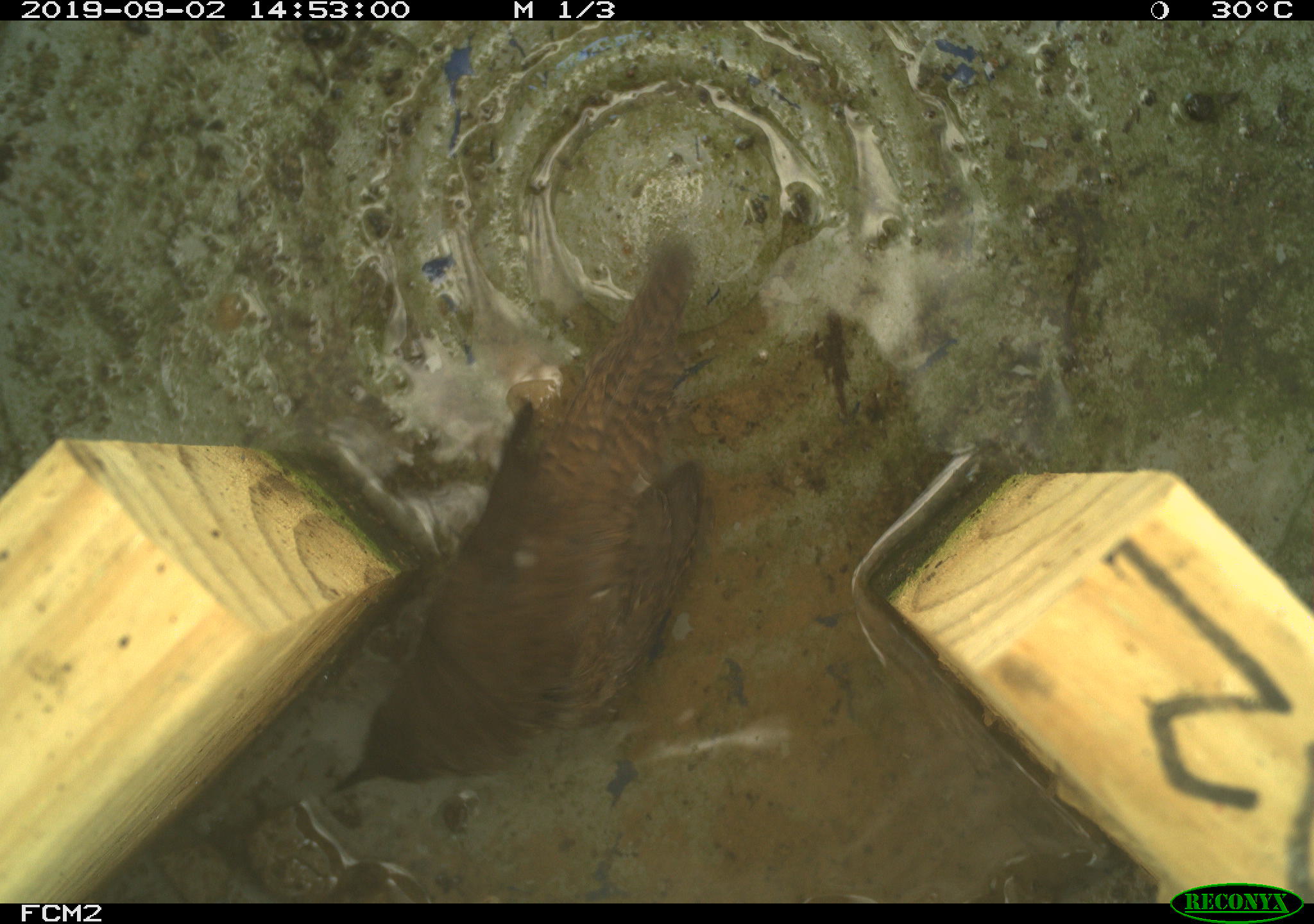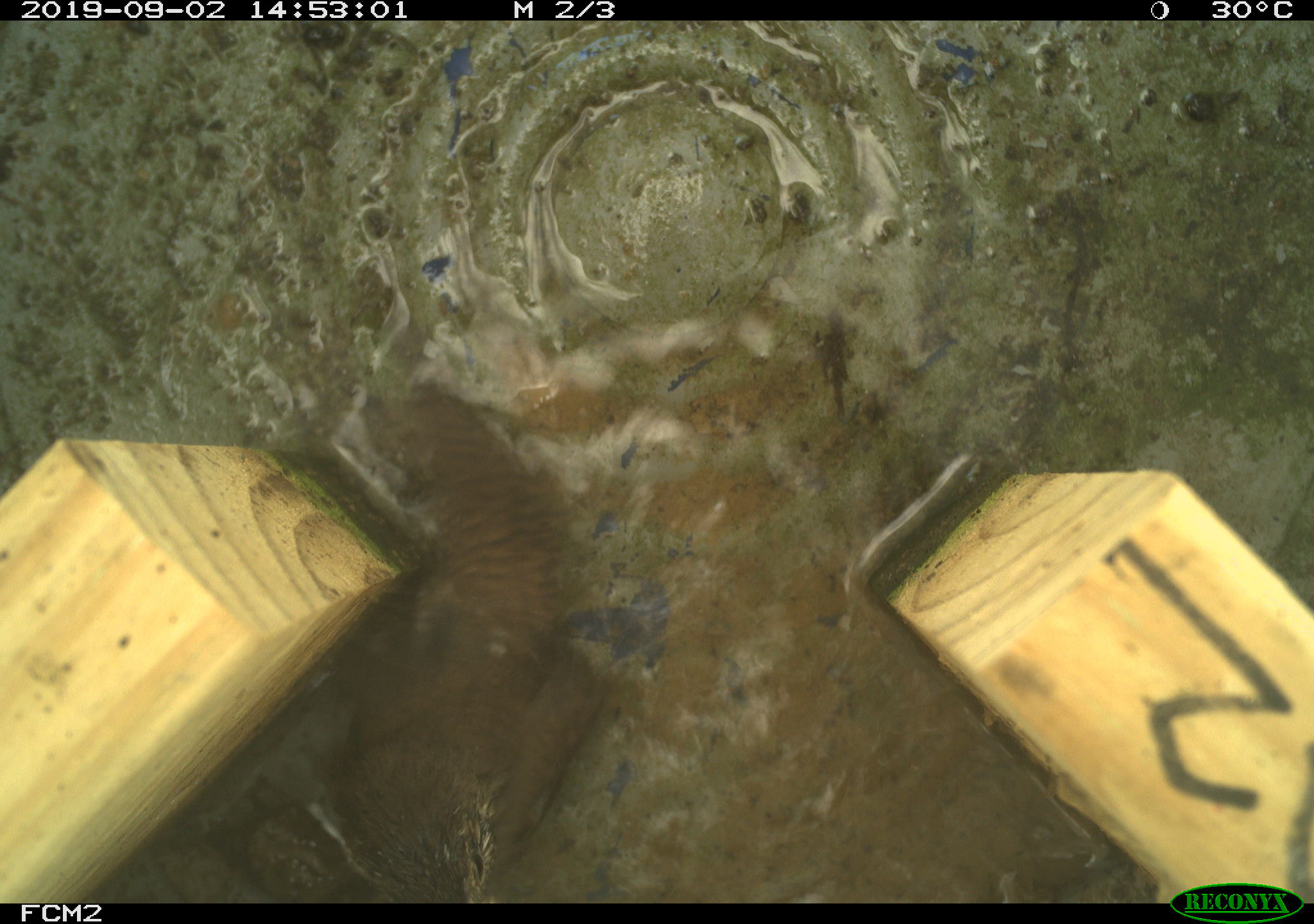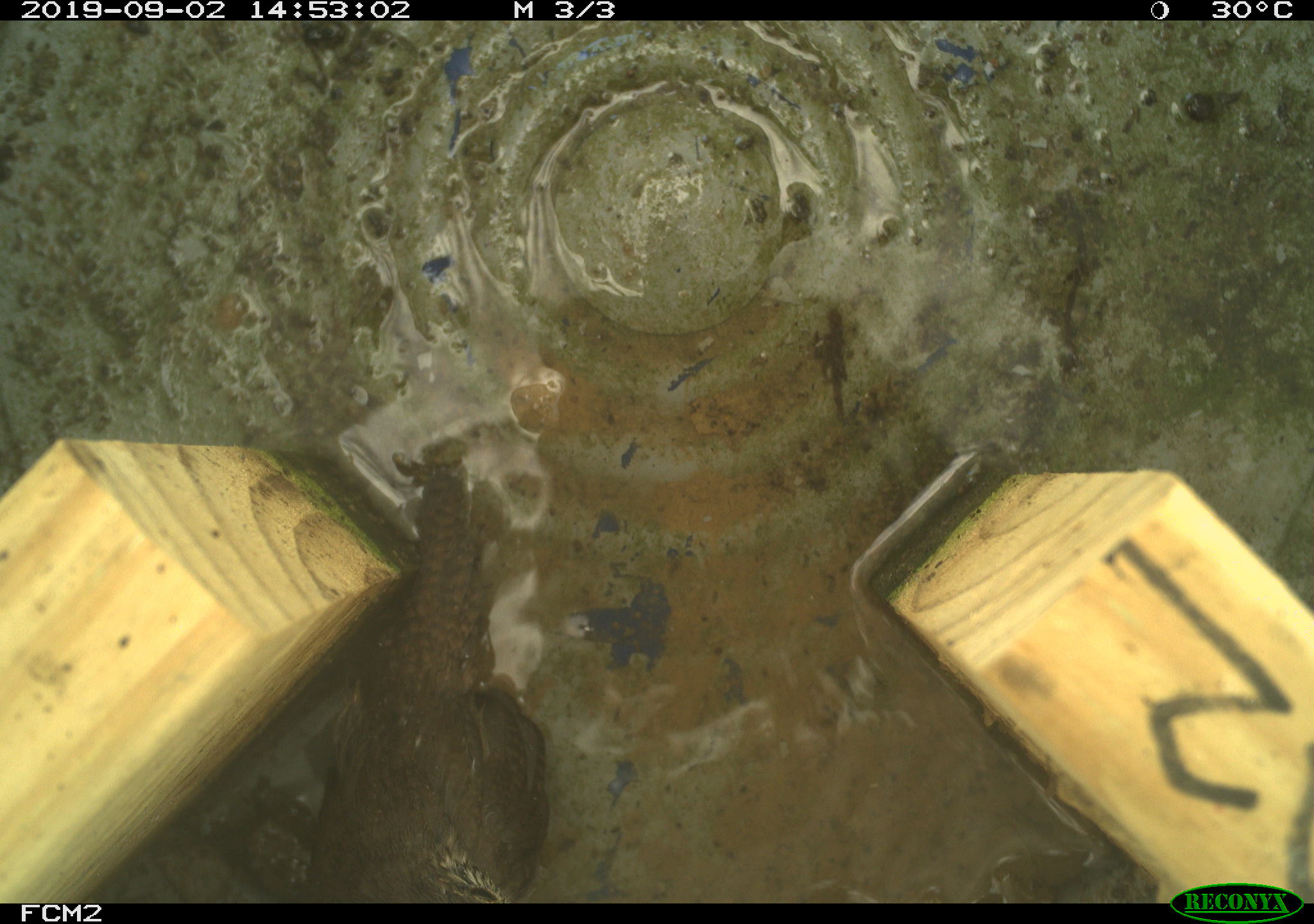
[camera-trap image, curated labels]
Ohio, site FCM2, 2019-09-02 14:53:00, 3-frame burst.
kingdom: Animalia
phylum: Chordata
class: Aves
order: Passeriformes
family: Troglodytidae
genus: Troglodytes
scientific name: Troglodytes aedon aedon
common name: northern house wren